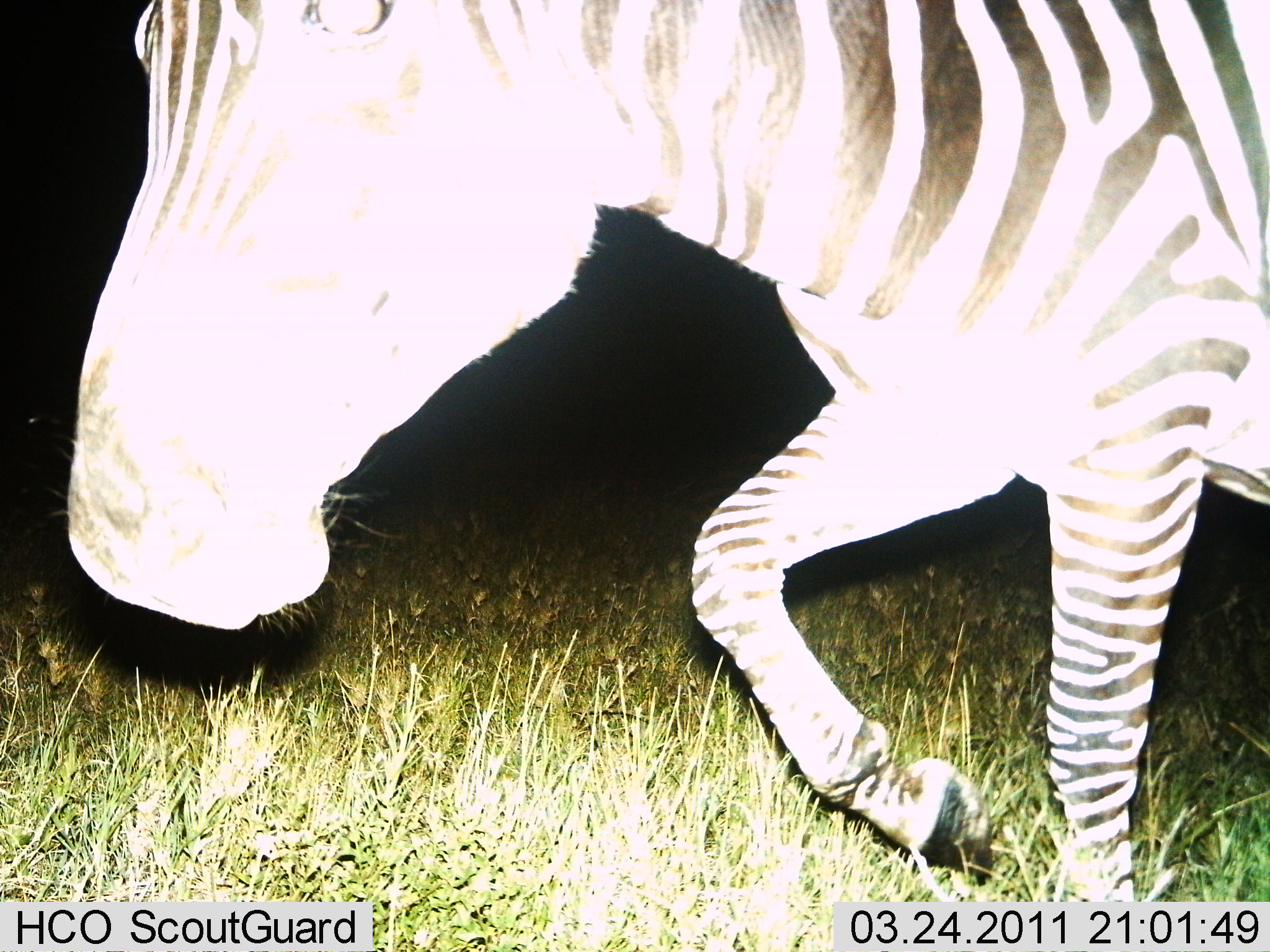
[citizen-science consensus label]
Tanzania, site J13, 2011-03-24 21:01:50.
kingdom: Animalia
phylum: Chordata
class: Mammalia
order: Perissodactyla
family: Equidae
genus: Equus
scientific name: Equus quagga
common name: plains zebra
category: zebra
Zebra (plains zebra) (Equus quagga), count 1. Behavior (volunteer vote fractions): standing 0%, resting 0%, moving 100%, interacting 0%. Young present (vote fraction): 0%. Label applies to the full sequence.